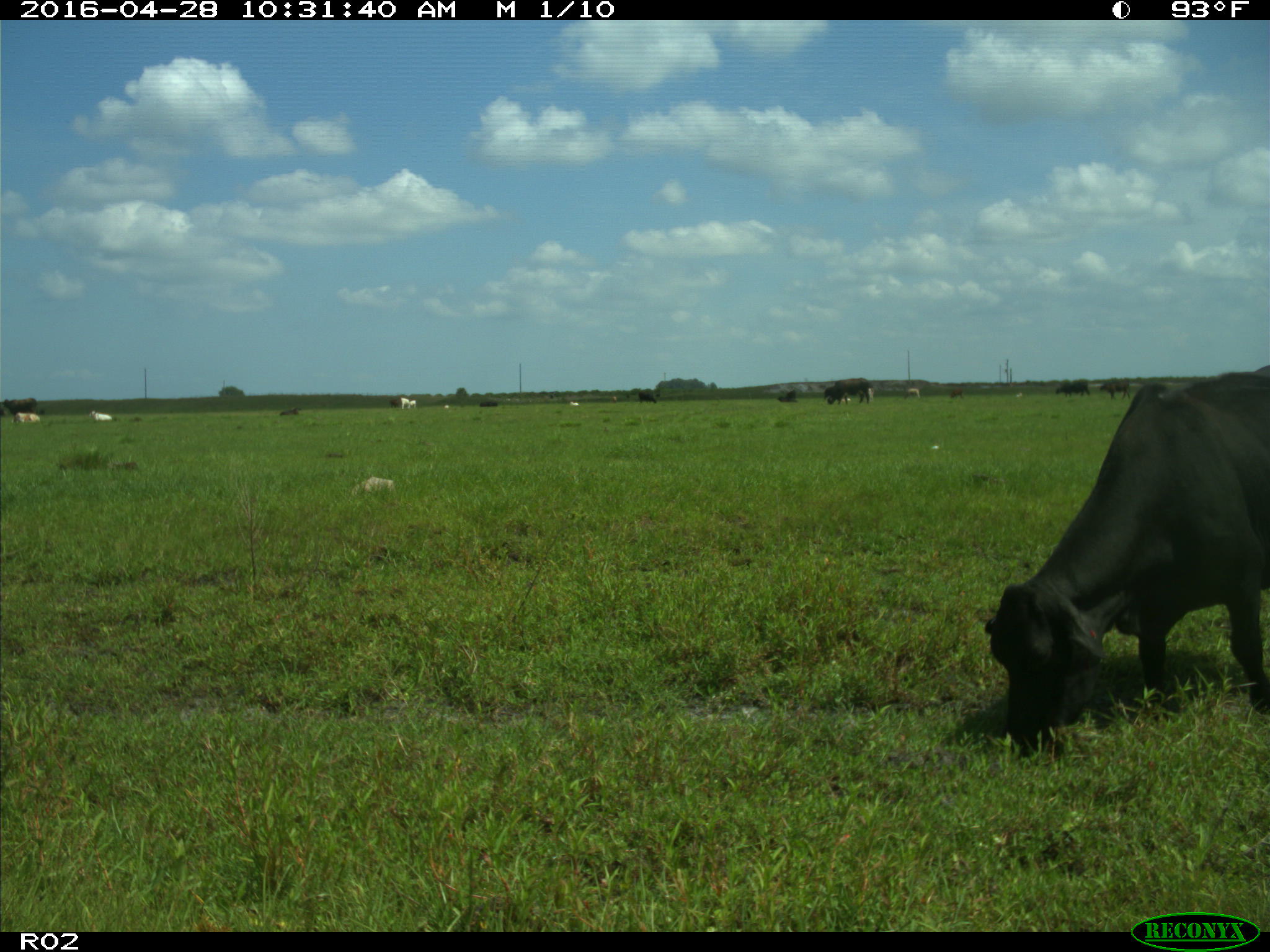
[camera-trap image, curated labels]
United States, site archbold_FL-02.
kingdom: Animalia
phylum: Chordata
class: Mammalia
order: Artiodactyla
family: Bovidae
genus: Bos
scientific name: Bos taurus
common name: domestic cow